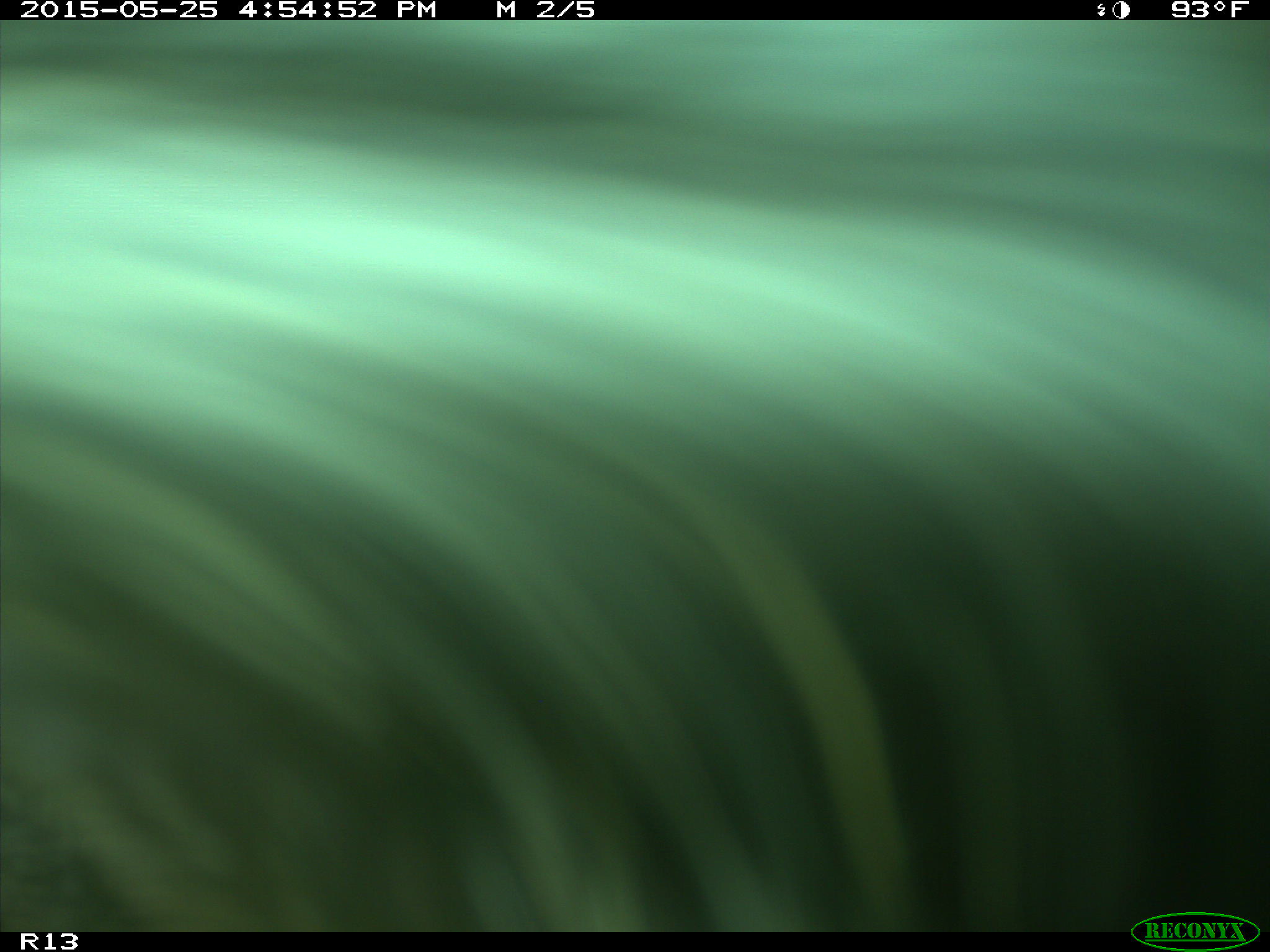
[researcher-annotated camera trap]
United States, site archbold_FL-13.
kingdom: Animalia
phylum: Chordata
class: Mammalia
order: Artiodactyla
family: Bovidae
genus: Bos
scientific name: Bos taurus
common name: domestic cow